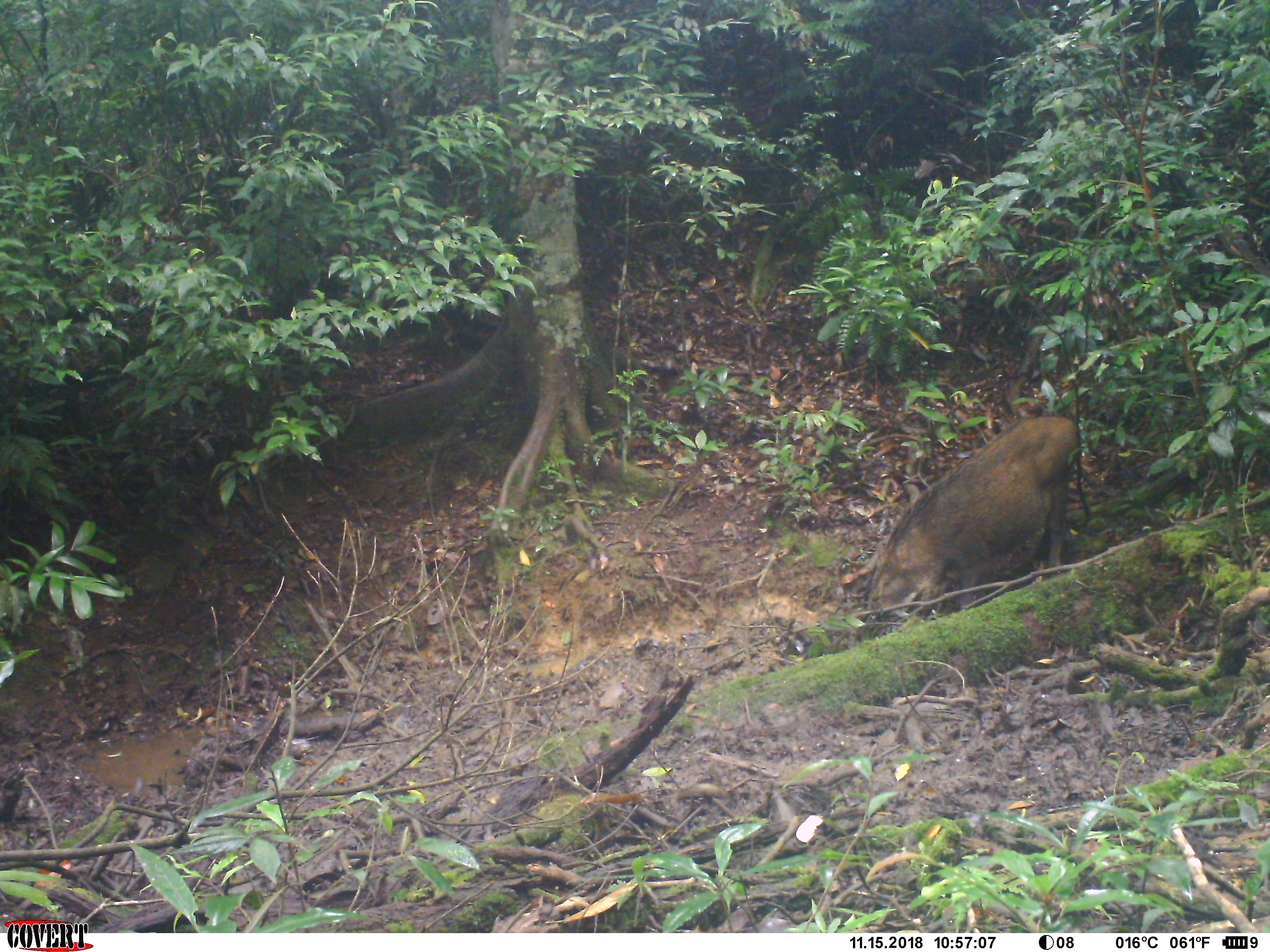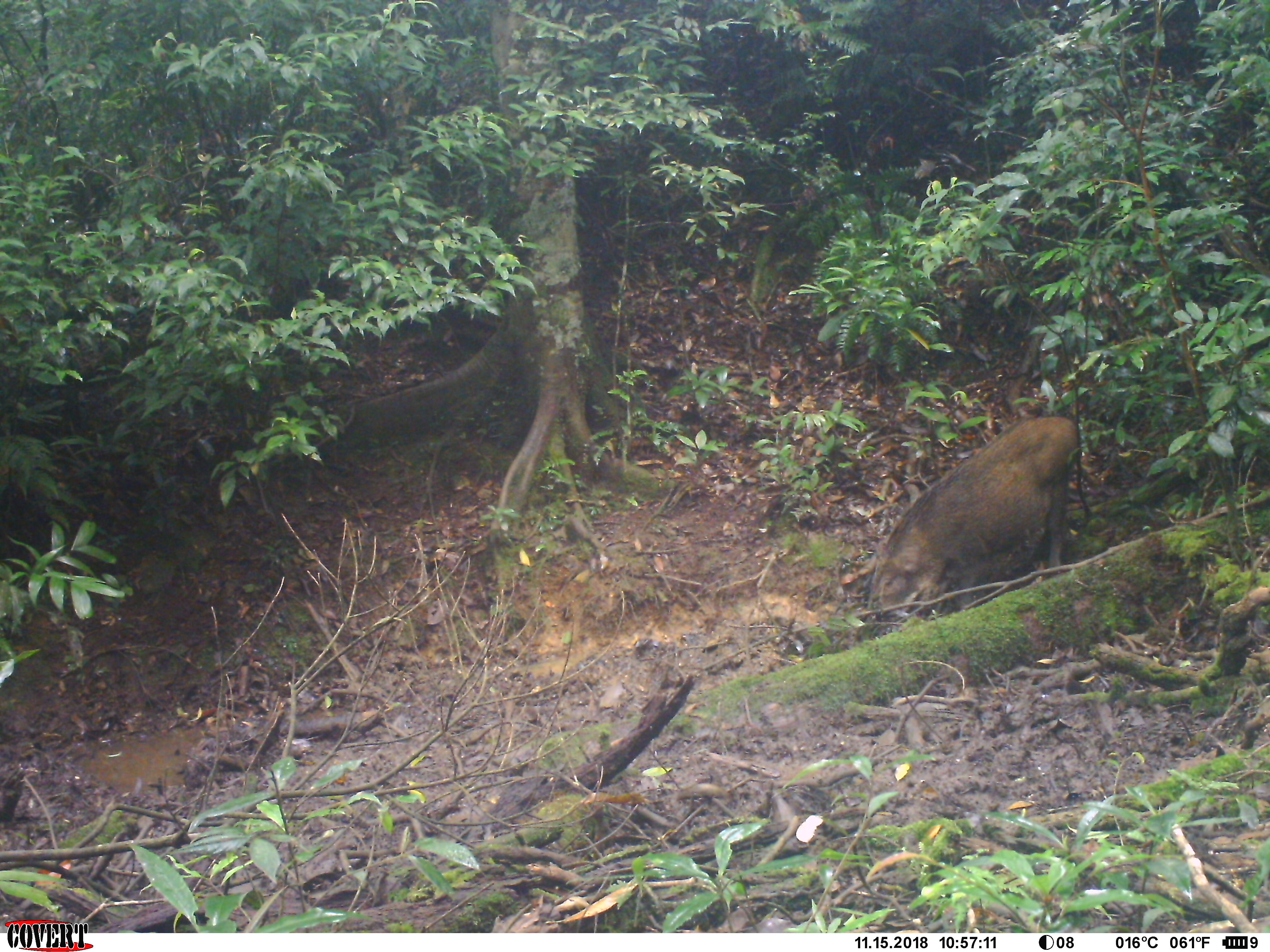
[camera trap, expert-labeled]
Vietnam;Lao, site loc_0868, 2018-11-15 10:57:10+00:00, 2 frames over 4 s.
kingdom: Animalia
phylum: Chordata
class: Mammalia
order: Artiodactyla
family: Suidae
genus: Sus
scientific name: Sus scrofa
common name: eurasian wild pig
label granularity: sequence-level